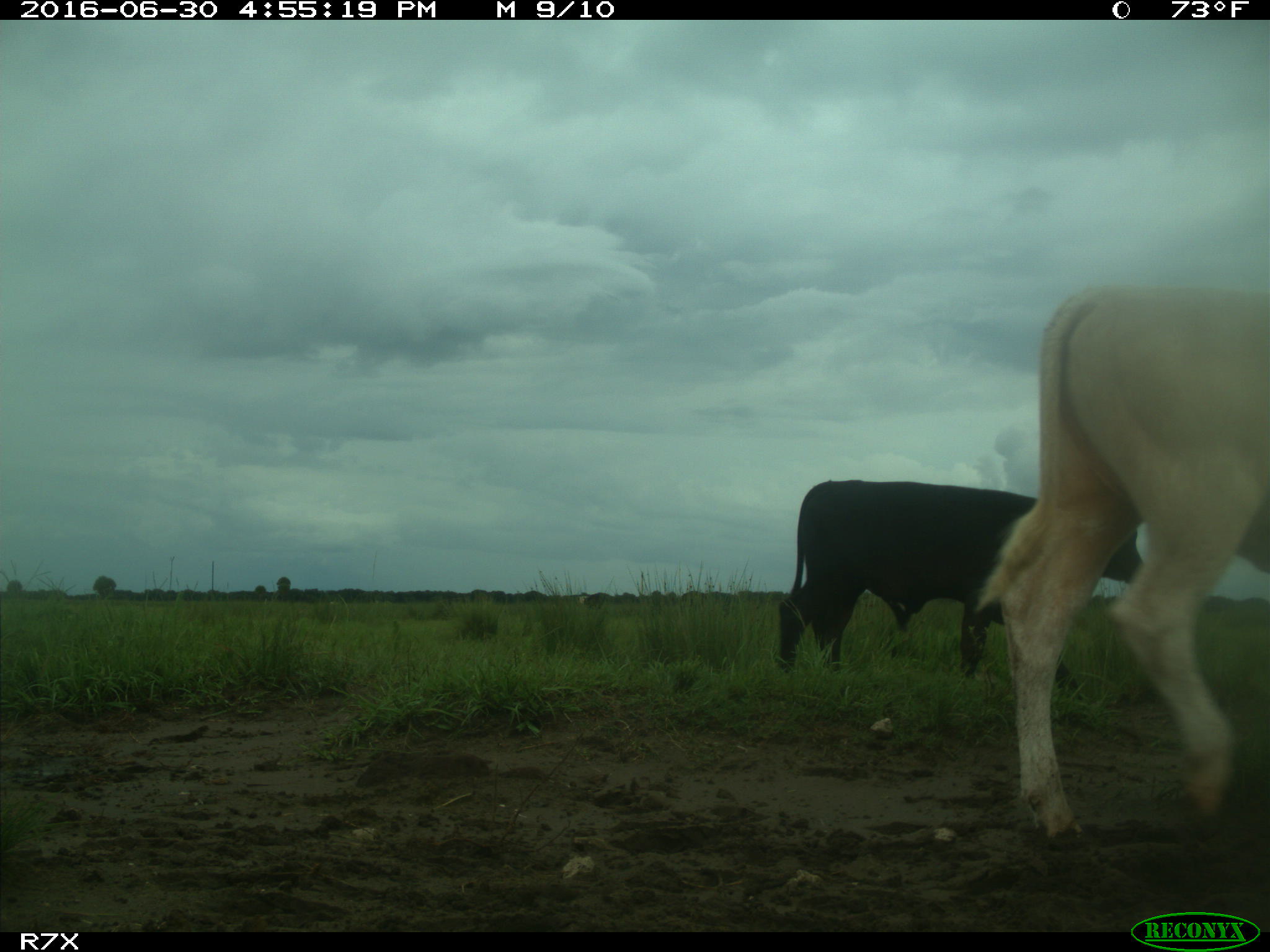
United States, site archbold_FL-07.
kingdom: Animalia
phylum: Chordata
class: Mammalia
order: Artiodactyla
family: Bovidae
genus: Bos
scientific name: Bos taurus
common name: domestic cow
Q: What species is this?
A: Bos taurus (domestic cow).